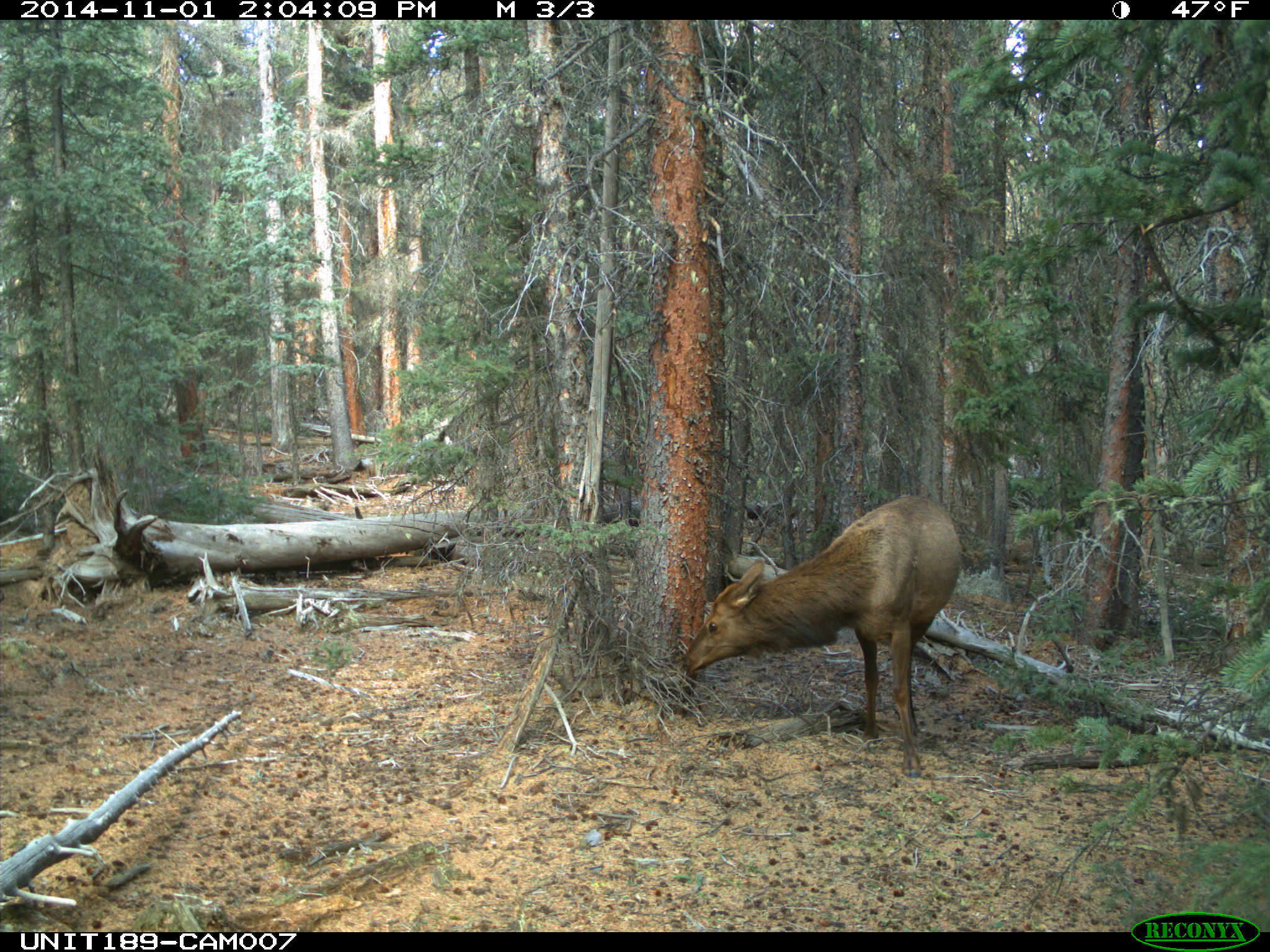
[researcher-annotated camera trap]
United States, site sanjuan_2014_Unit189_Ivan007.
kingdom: Animalia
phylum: Chordata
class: Mammalia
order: Artiodactyla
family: Cervidae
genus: Cervus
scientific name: Cervus elaphus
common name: red deer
Cervus elaphus (red deer).